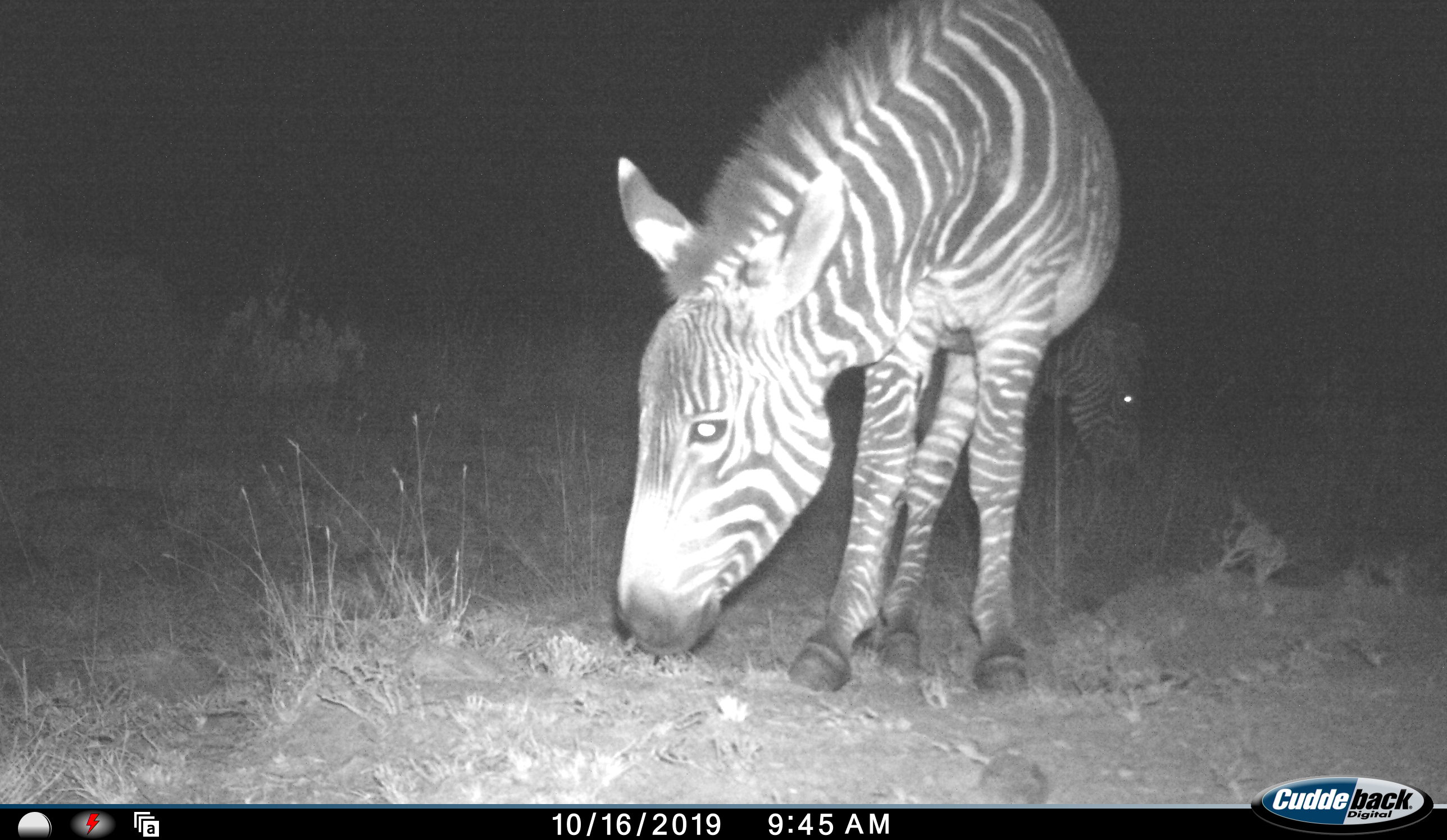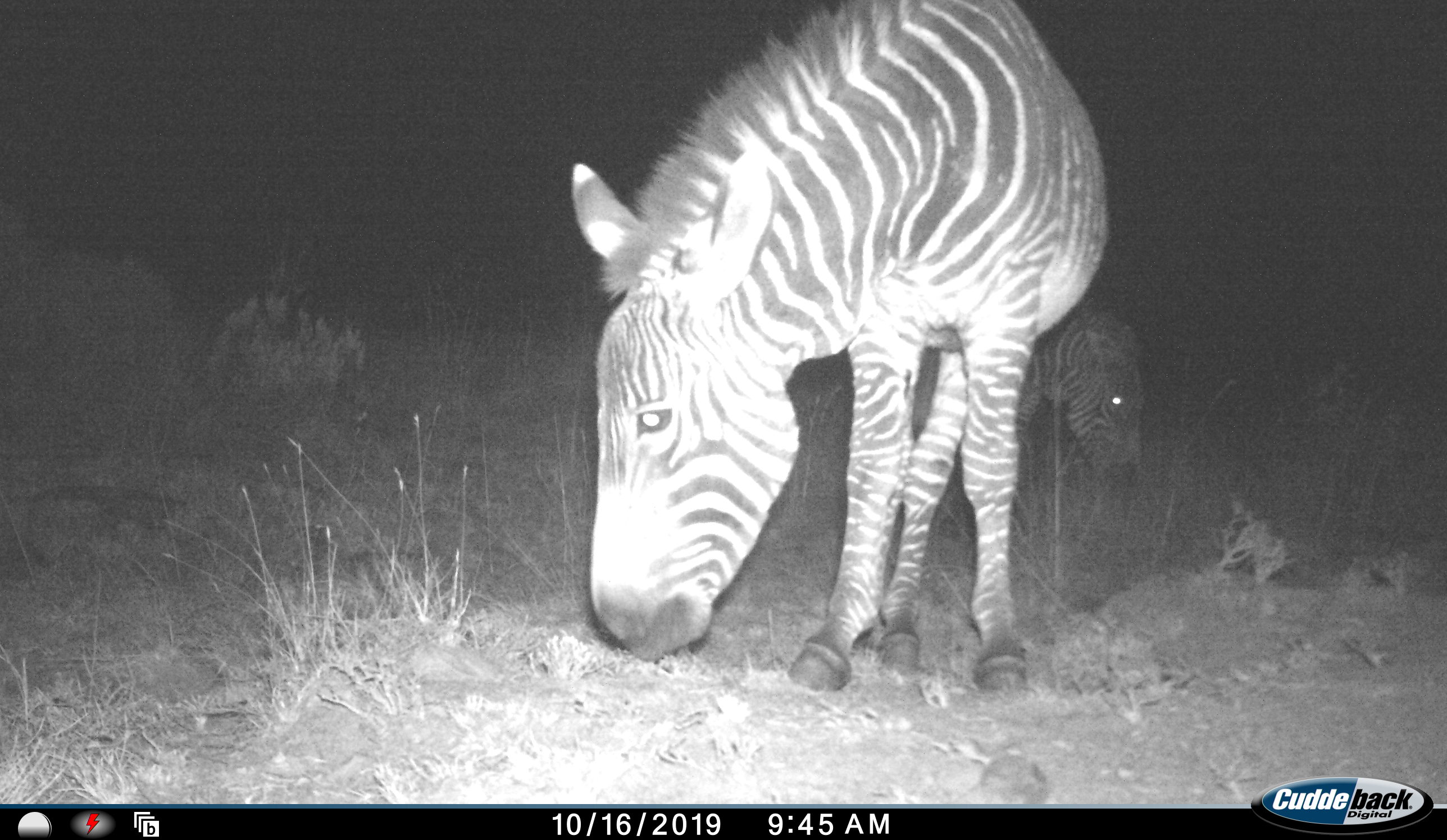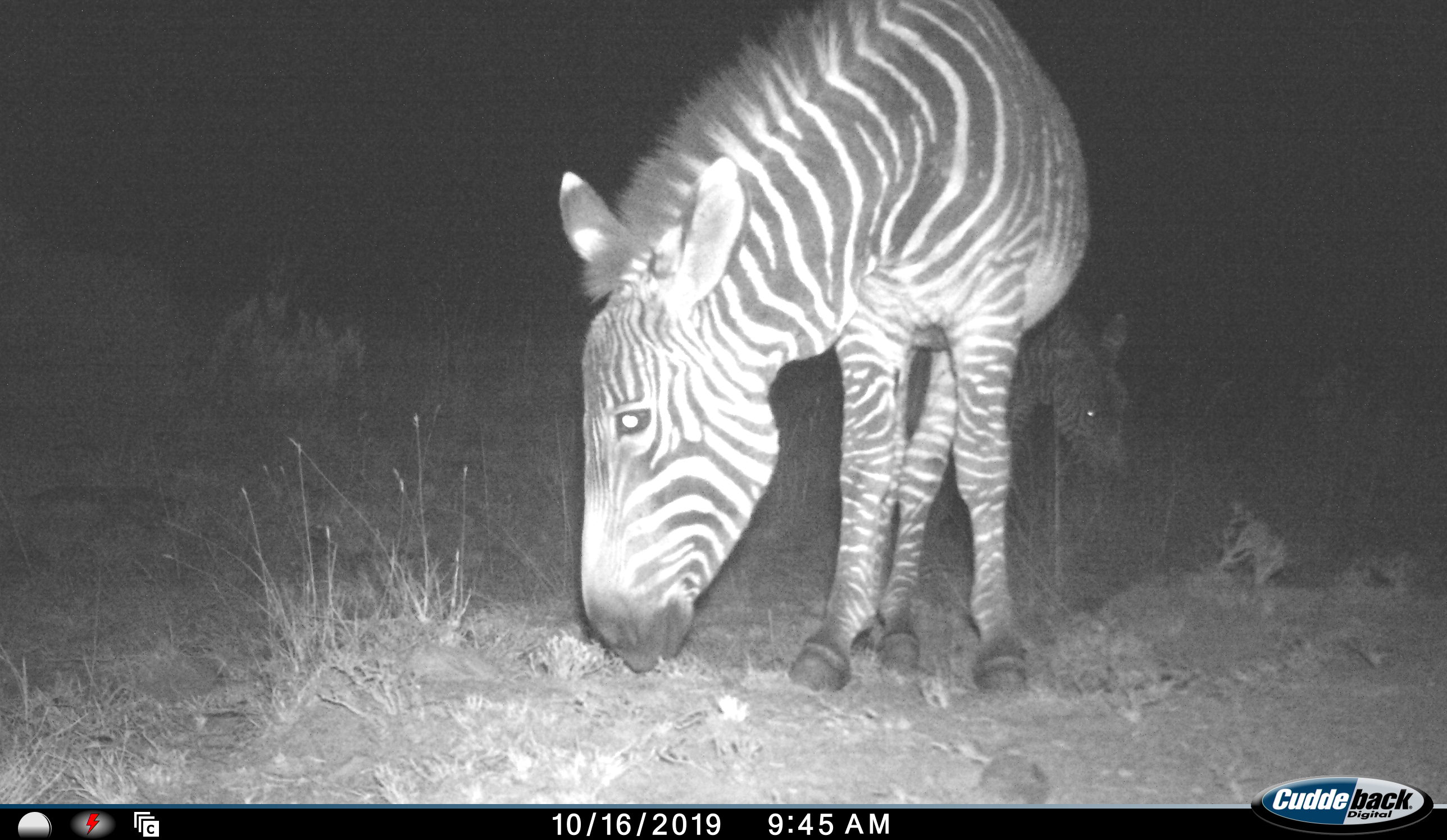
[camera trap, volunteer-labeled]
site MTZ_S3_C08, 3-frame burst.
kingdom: Animalia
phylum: Chordata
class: Mammalia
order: Perissodactyla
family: Equidae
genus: Equus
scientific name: Equus zebra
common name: mountain zebra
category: zebramountain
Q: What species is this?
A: Zebramountain (mountain zebra) (Equus zebra).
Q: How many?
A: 2.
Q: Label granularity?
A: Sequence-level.